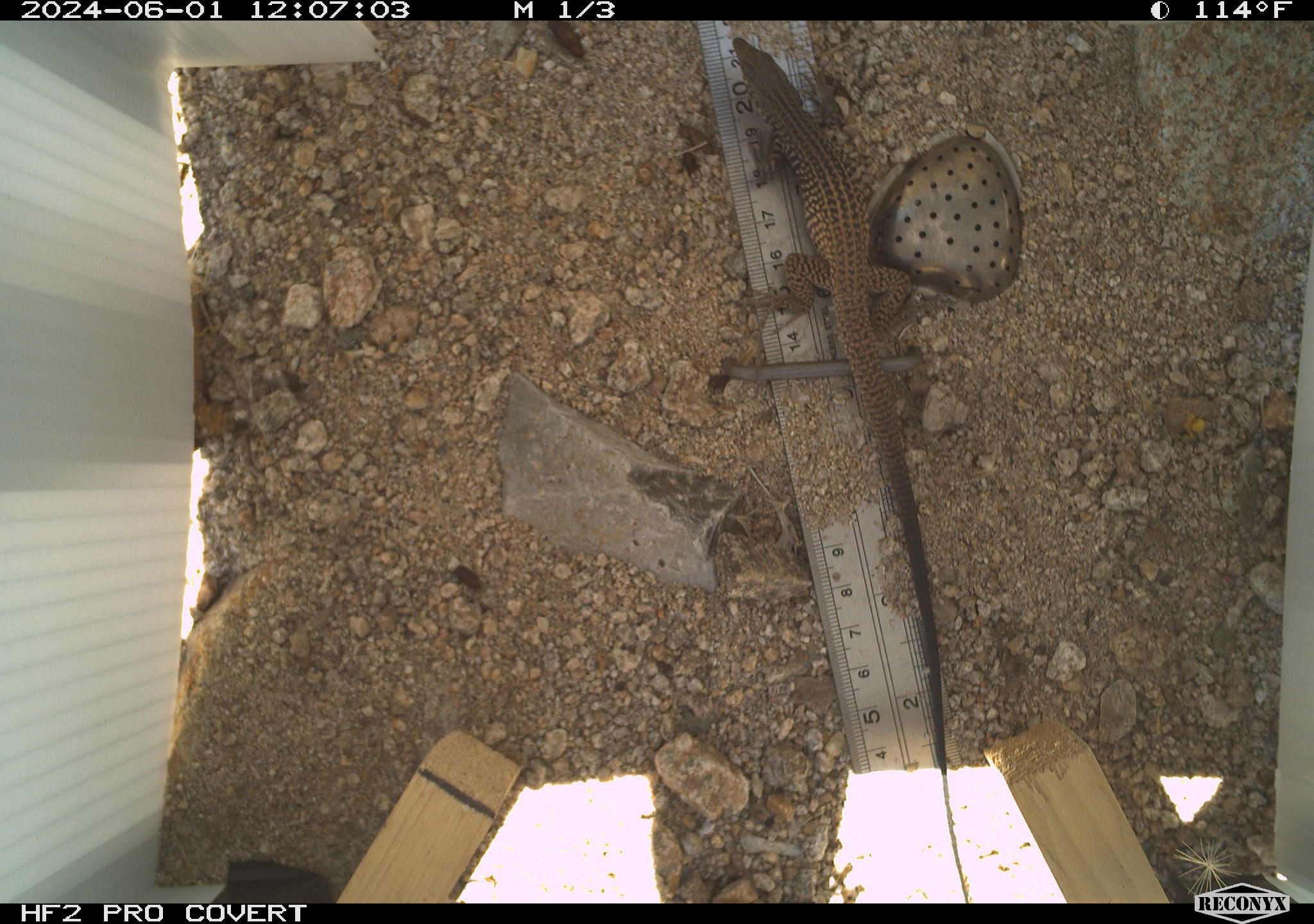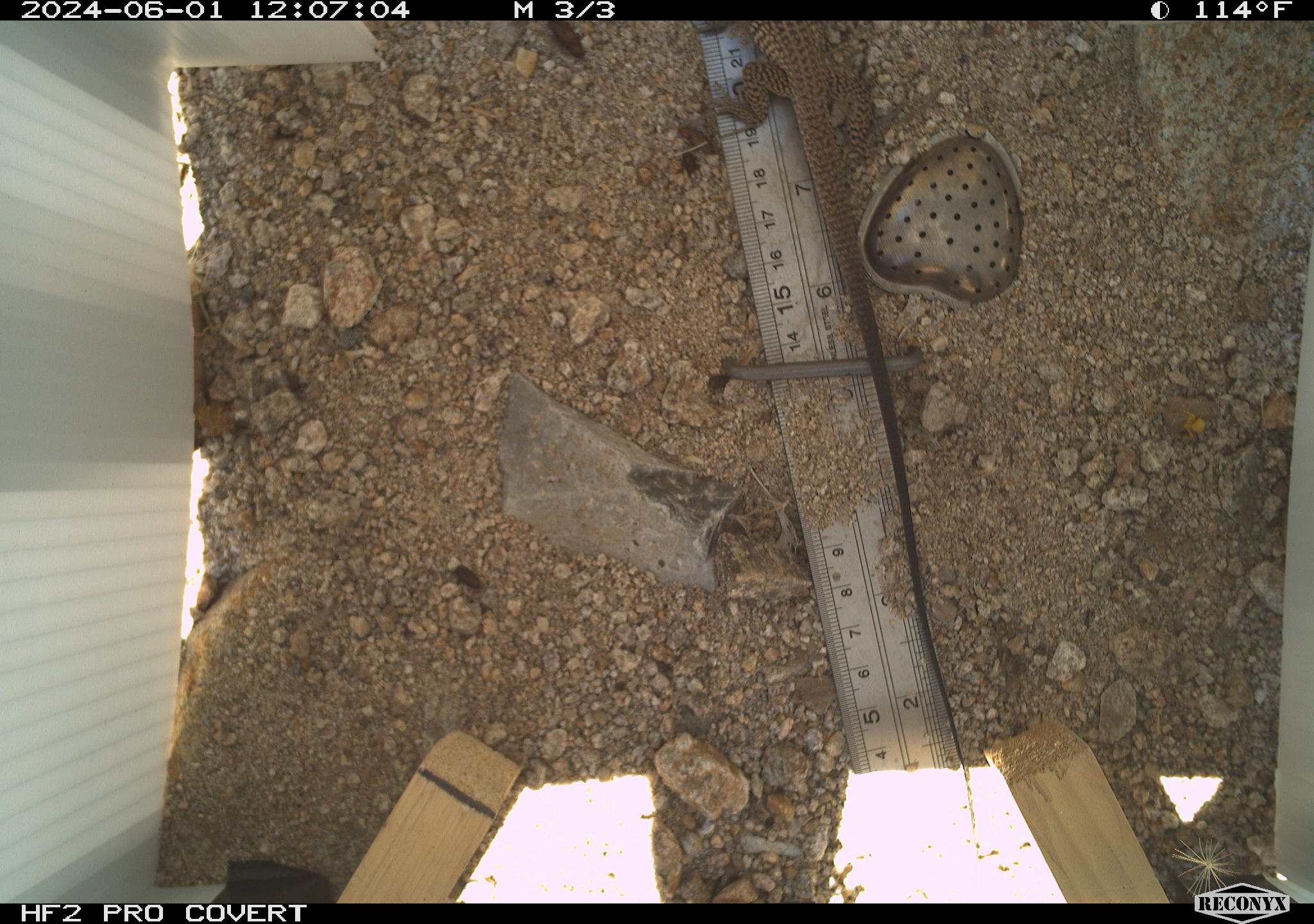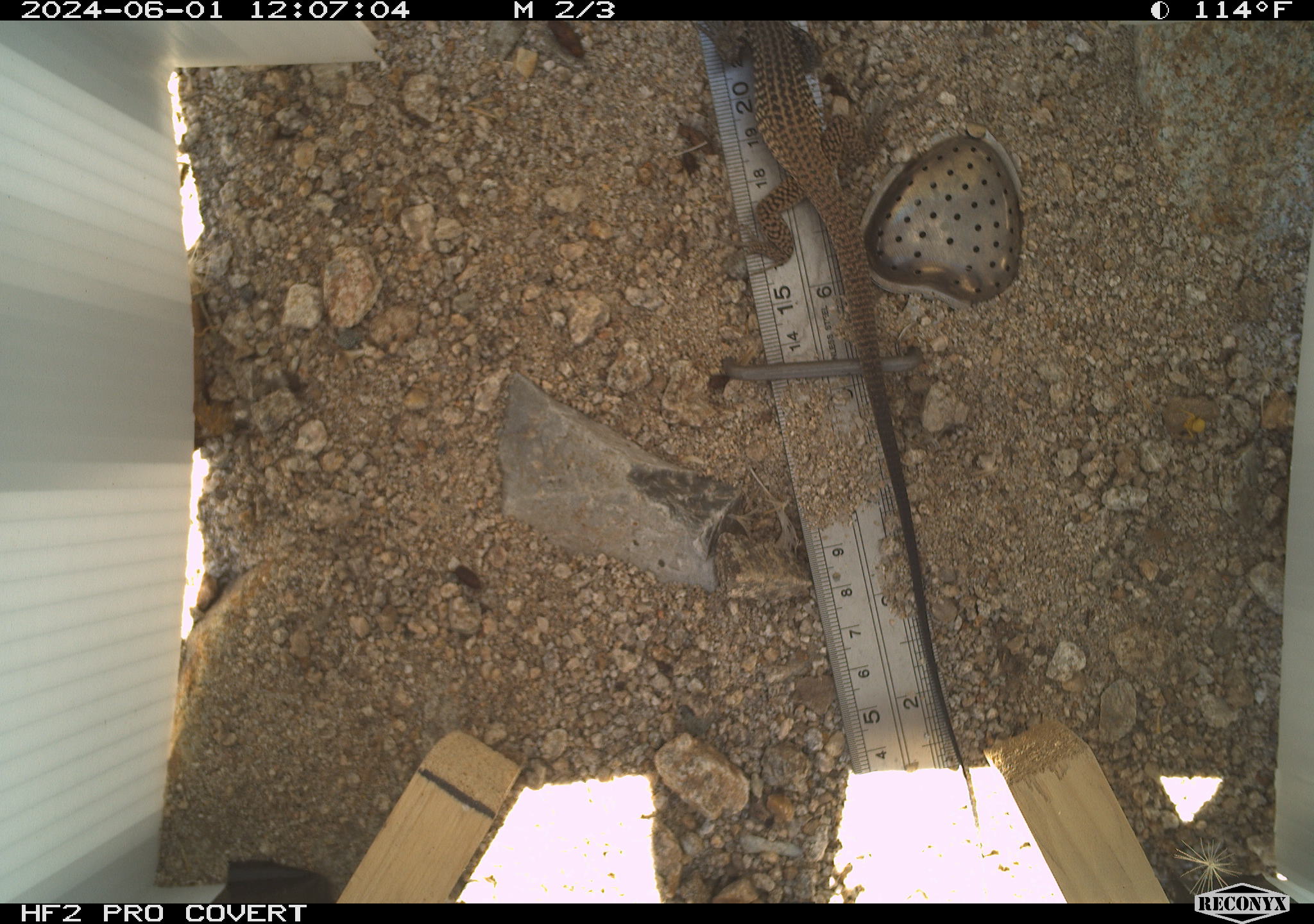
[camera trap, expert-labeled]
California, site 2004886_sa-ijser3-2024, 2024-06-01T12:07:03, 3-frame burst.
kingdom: Animalia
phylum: Chordata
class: Reptilia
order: Squamata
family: Teiidae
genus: Aspidoscelis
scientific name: Aspidoscelis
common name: whiptail lizards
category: aspidoscelis species